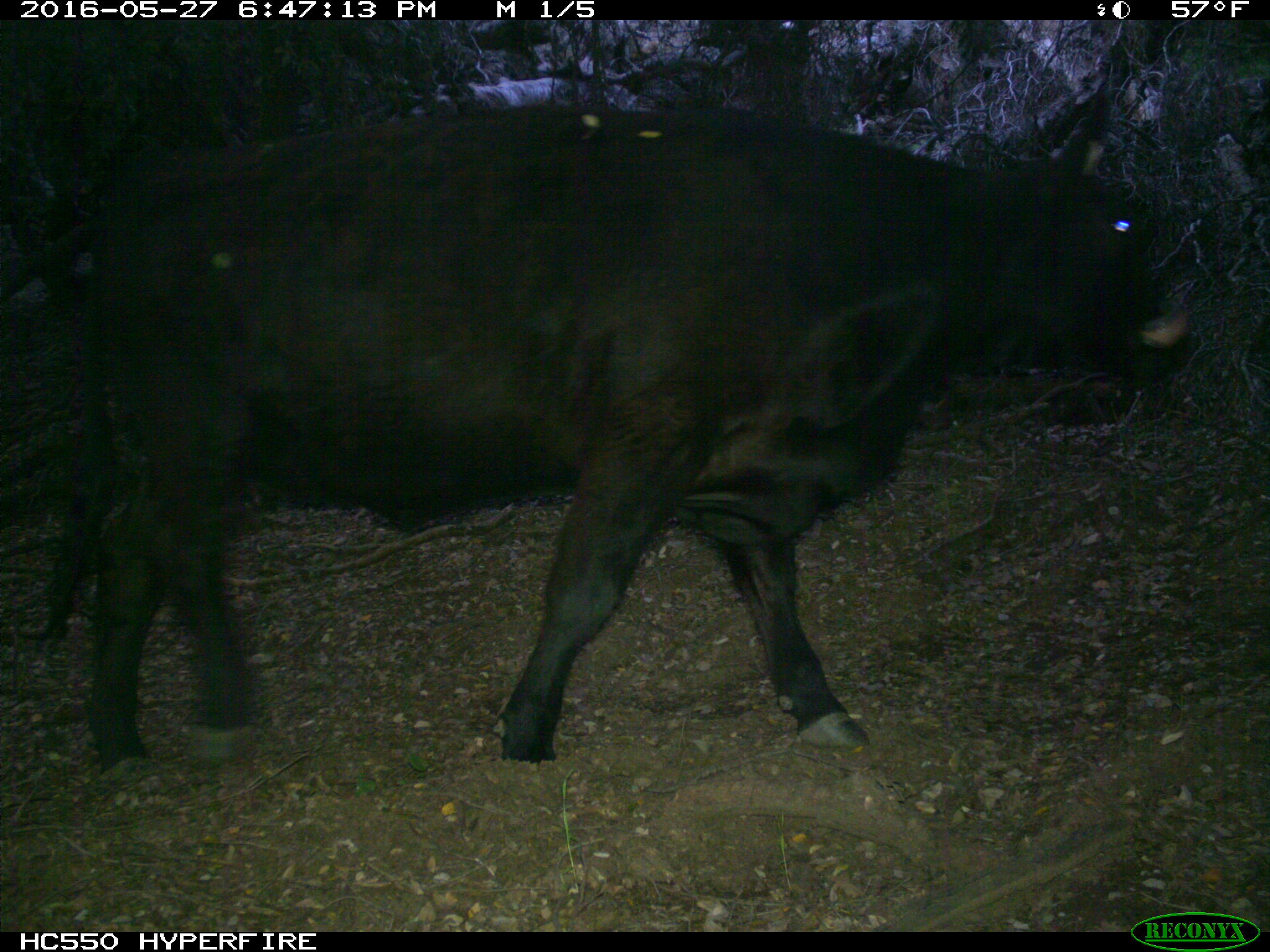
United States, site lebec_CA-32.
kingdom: Animalia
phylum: Chordata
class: Mammalia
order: Artiodactyla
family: Bovidae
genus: Bos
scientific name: Bos taurus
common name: domestic cow